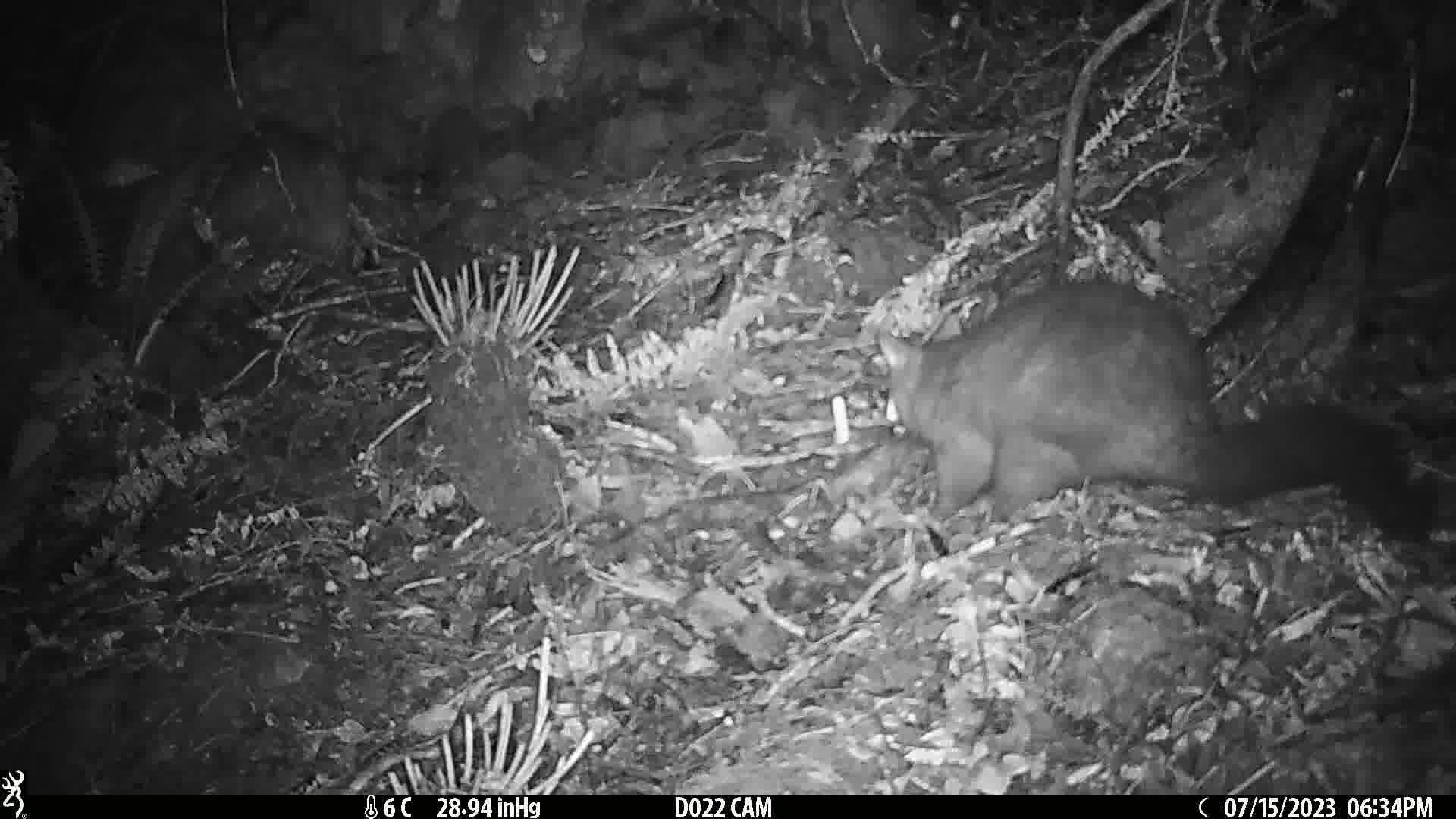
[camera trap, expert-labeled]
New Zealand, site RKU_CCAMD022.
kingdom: Animalia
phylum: Chordata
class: Mammalia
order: Diprotodontia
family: Phalangeridae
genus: Trichosurus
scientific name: Trichosurus vulpecula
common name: common brushtail possum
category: possum